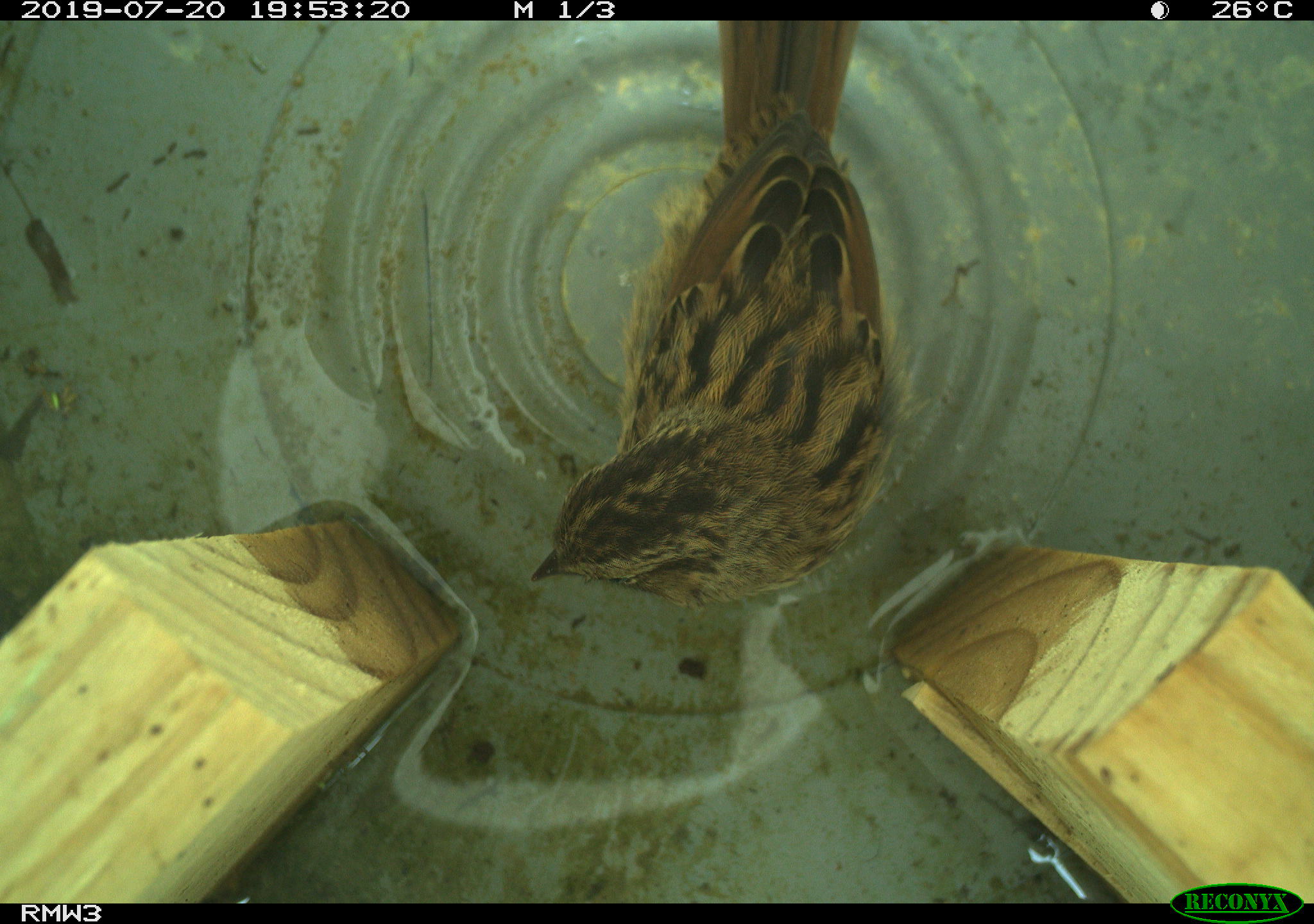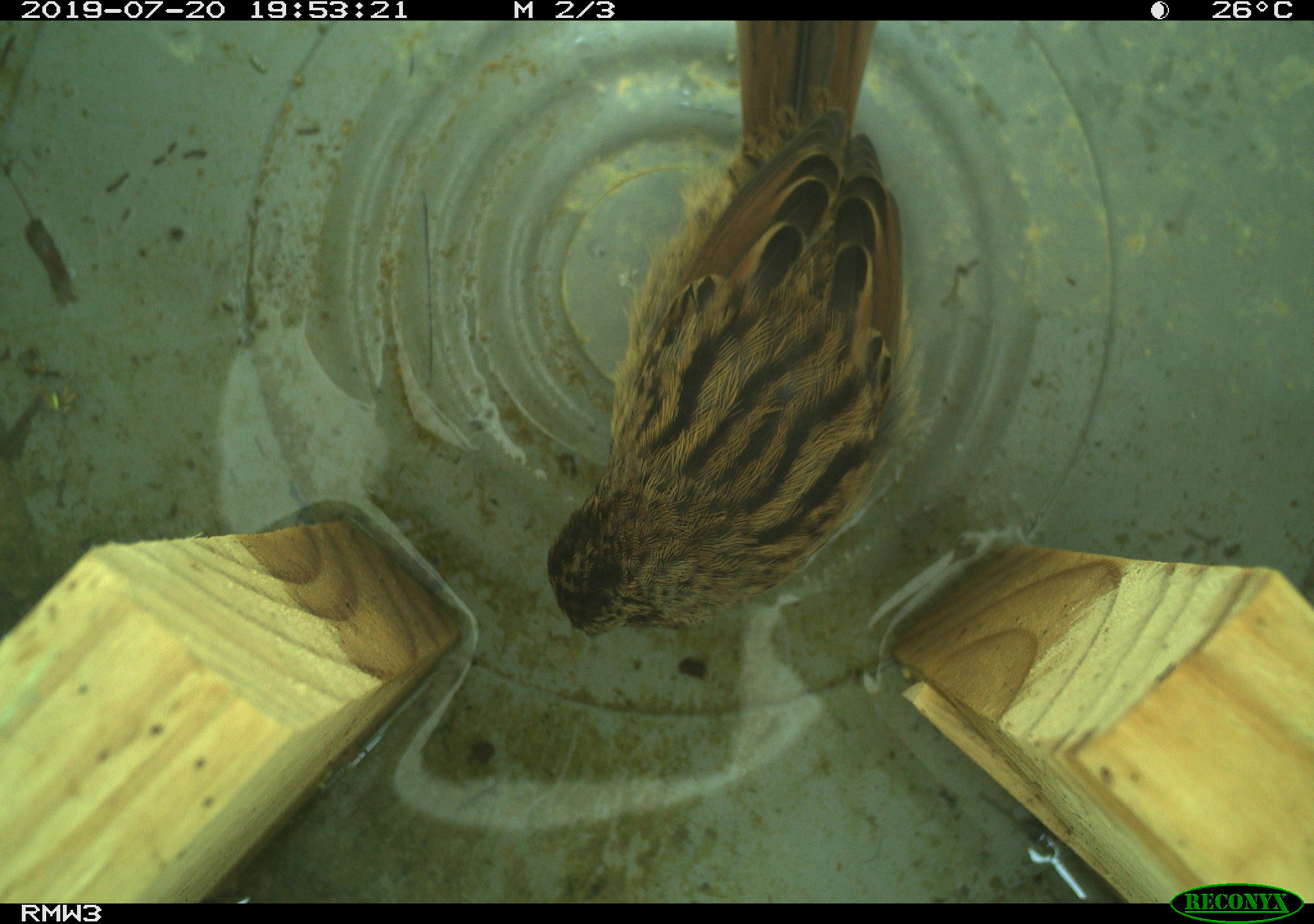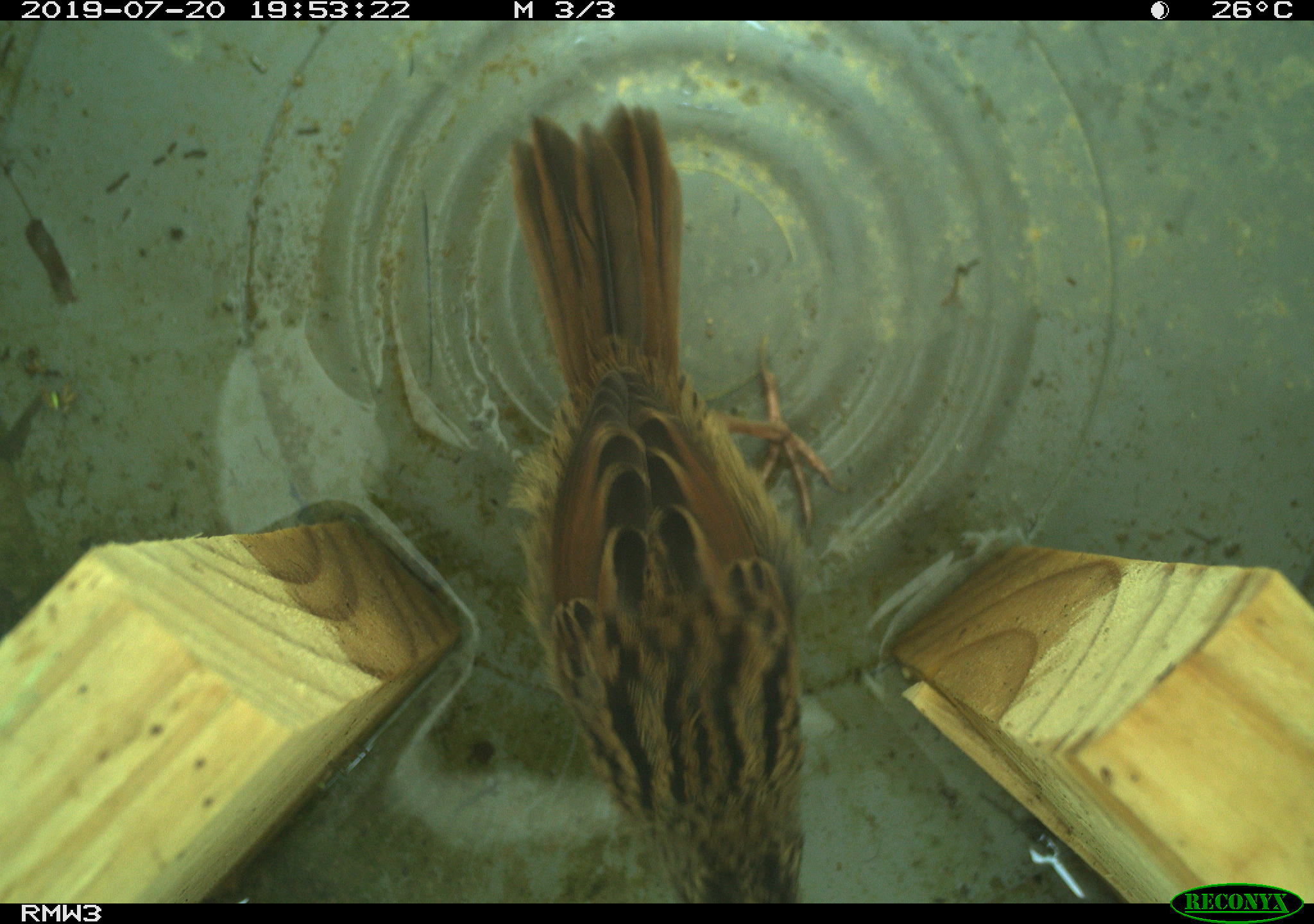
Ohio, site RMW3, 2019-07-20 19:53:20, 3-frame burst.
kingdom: Animalia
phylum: Chordata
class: Aves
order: Passeriformes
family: Passerellidae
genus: Melospiza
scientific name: Melospiza melodia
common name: song sparrow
Song sparrow (Melospiza melodia).